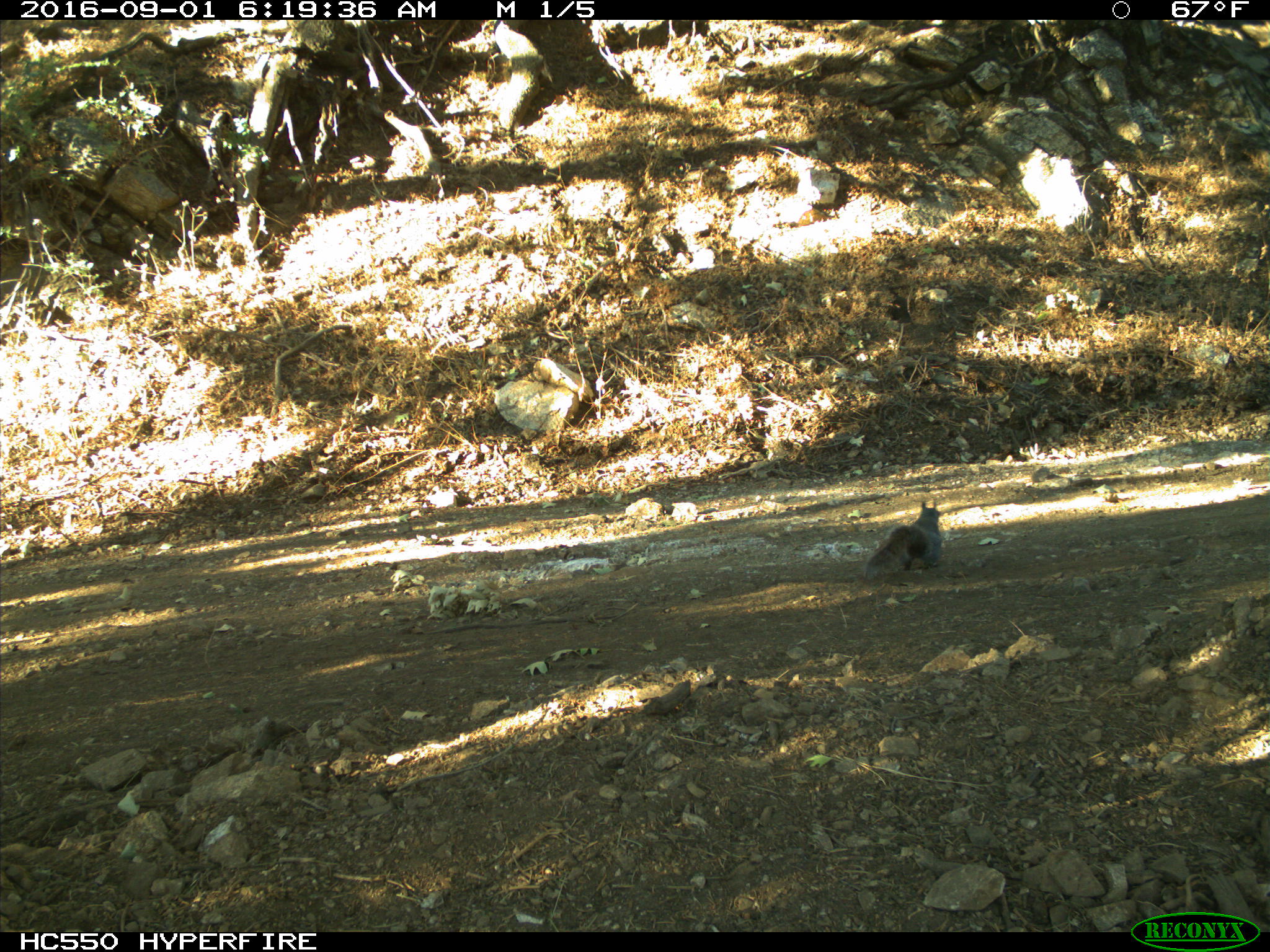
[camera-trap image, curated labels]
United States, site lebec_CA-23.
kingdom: Animalia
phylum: Chordata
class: Mammalia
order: Rodentia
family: Sciuridae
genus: Sciurus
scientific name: Sciurus carolinensis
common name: eastern gray squirrel